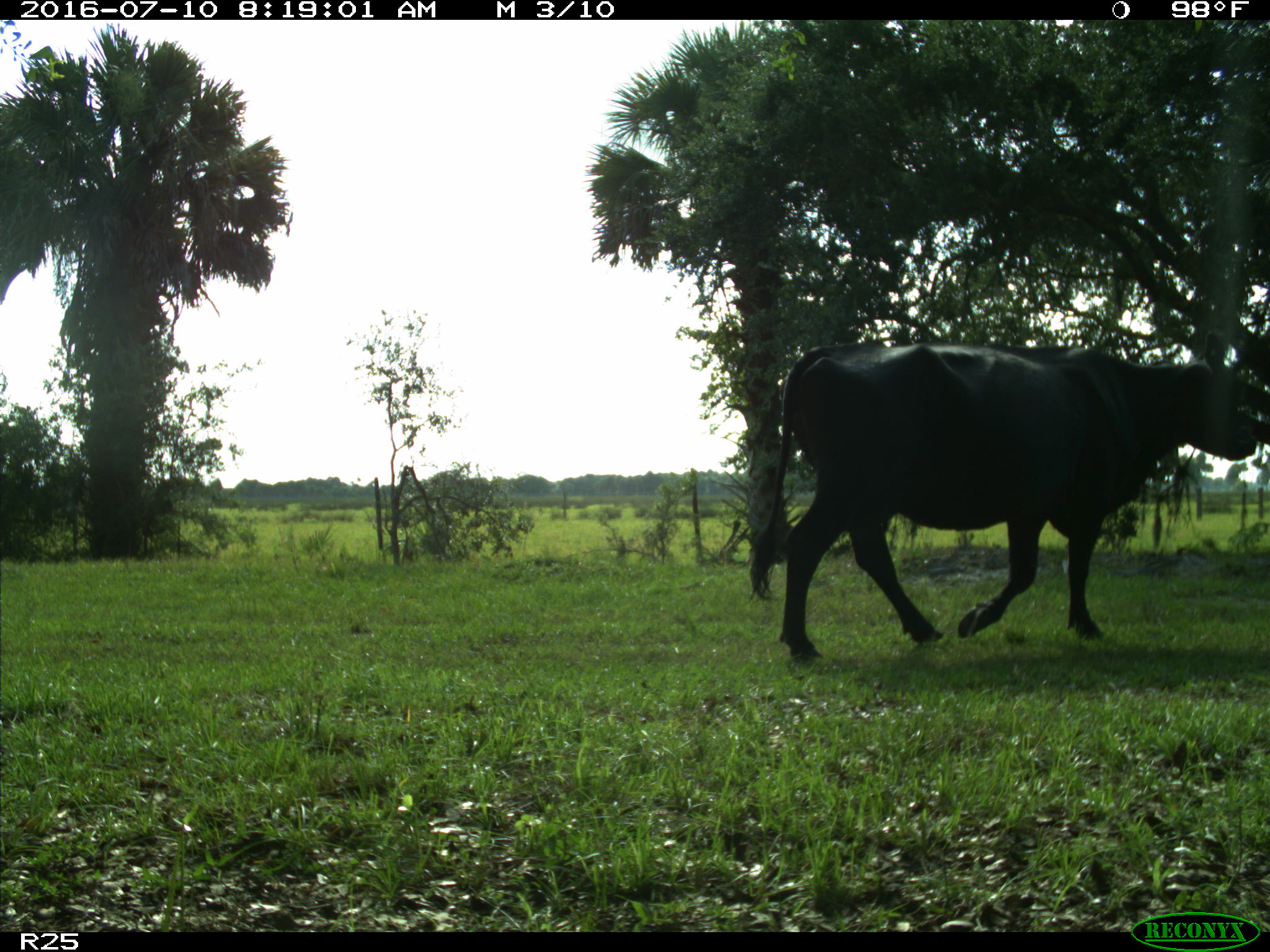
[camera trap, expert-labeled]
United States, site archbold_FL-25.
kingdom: Animalia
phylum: Chordata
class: Mammalia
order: Artiodactyla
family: Bovidae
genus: Bos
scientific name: Bos taurus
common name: domestic cow